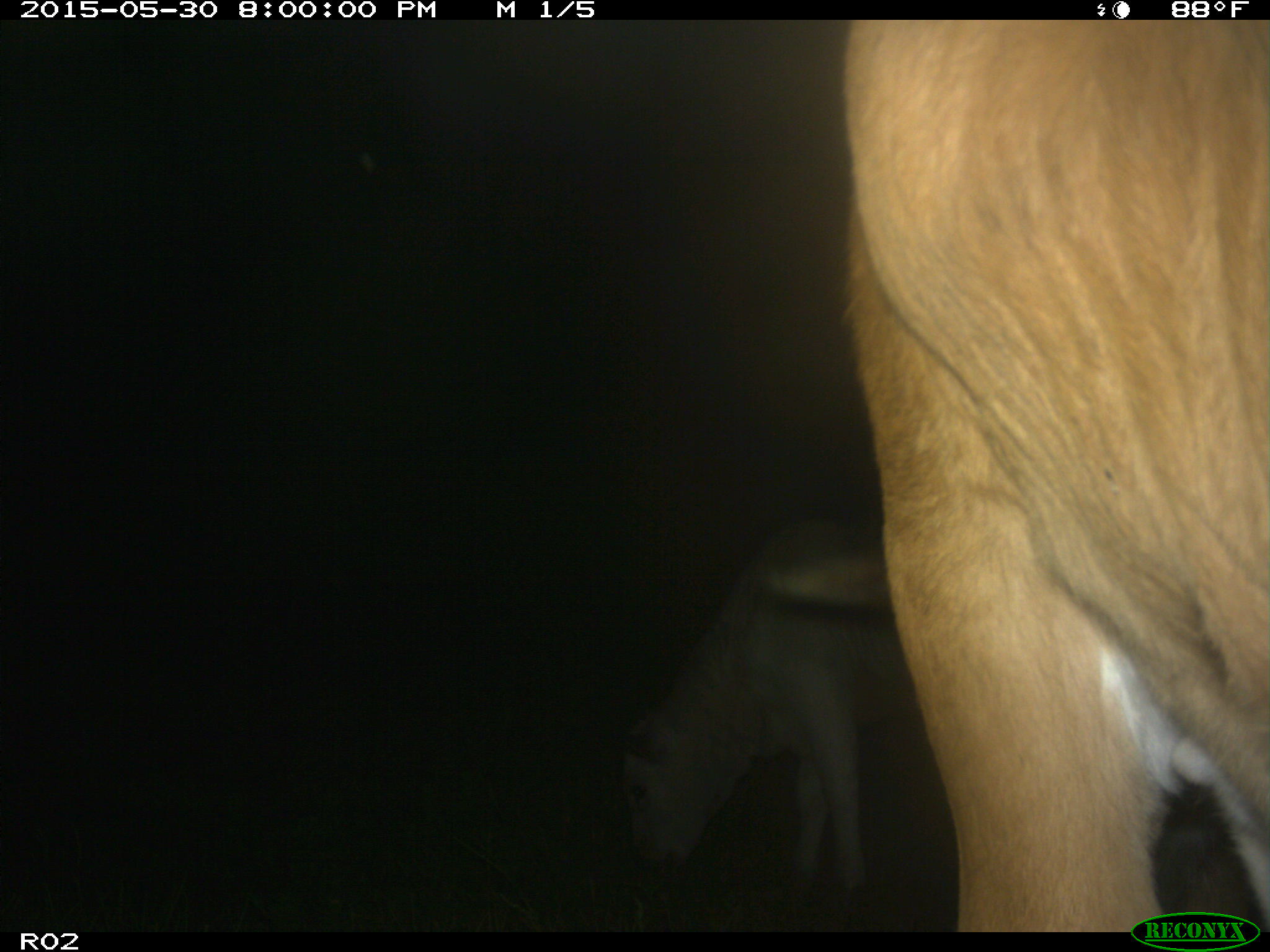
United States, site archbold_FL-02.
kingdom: Animalia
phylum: Chordata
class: Mammalia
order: Artiodactyla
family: Bovidae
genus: Bos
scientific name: Bos taurus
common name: domestic cow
Bos taurus (domestic cow).